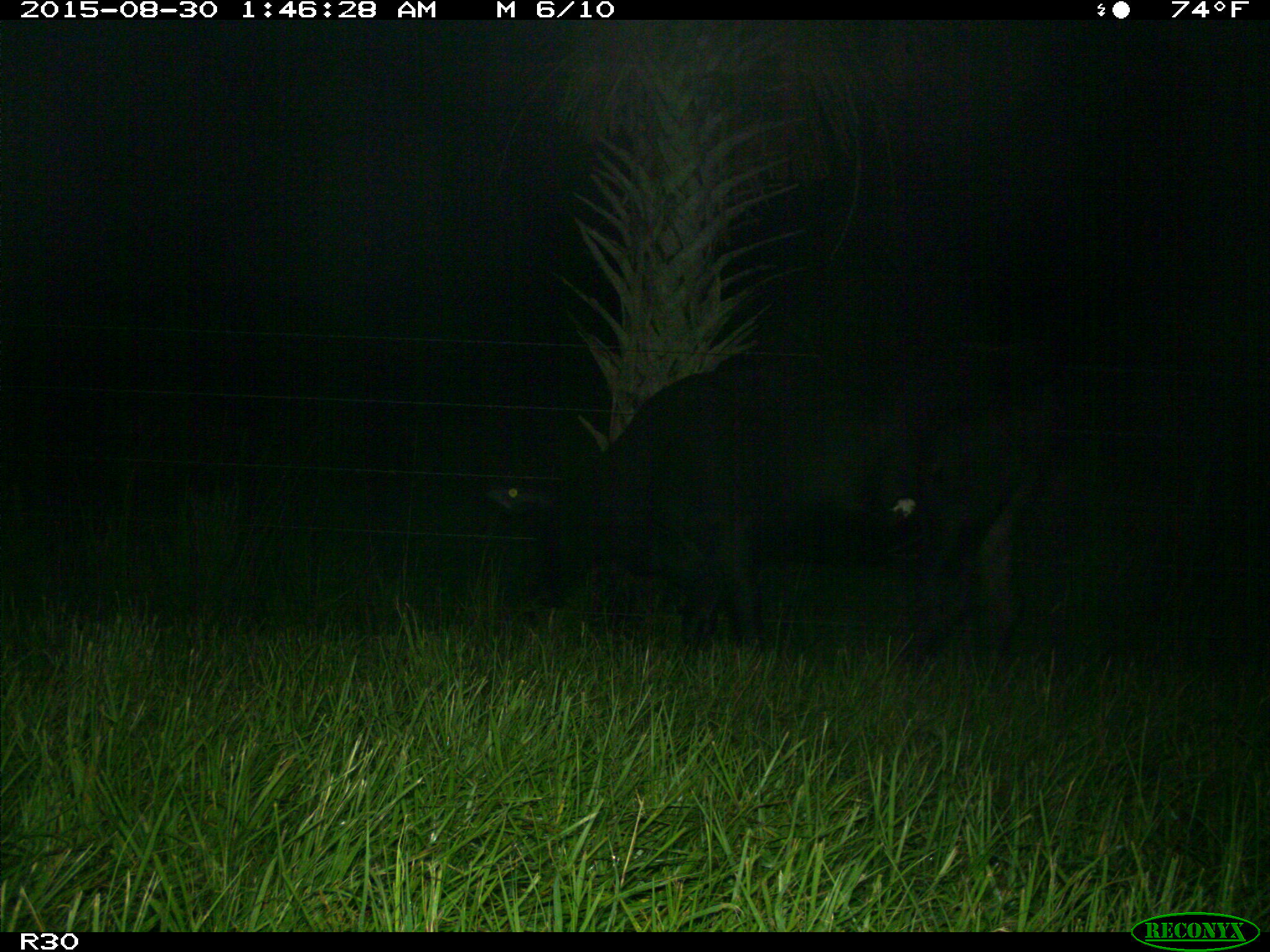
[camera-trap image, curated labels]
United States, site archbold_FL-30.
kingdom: Animalia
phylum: Chordata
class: Mammalia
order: Artiodactyla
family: Bovidae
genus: Bos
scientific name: Bos taurus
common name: domestic cow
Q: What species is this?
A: Bos taurus (domestic cow).